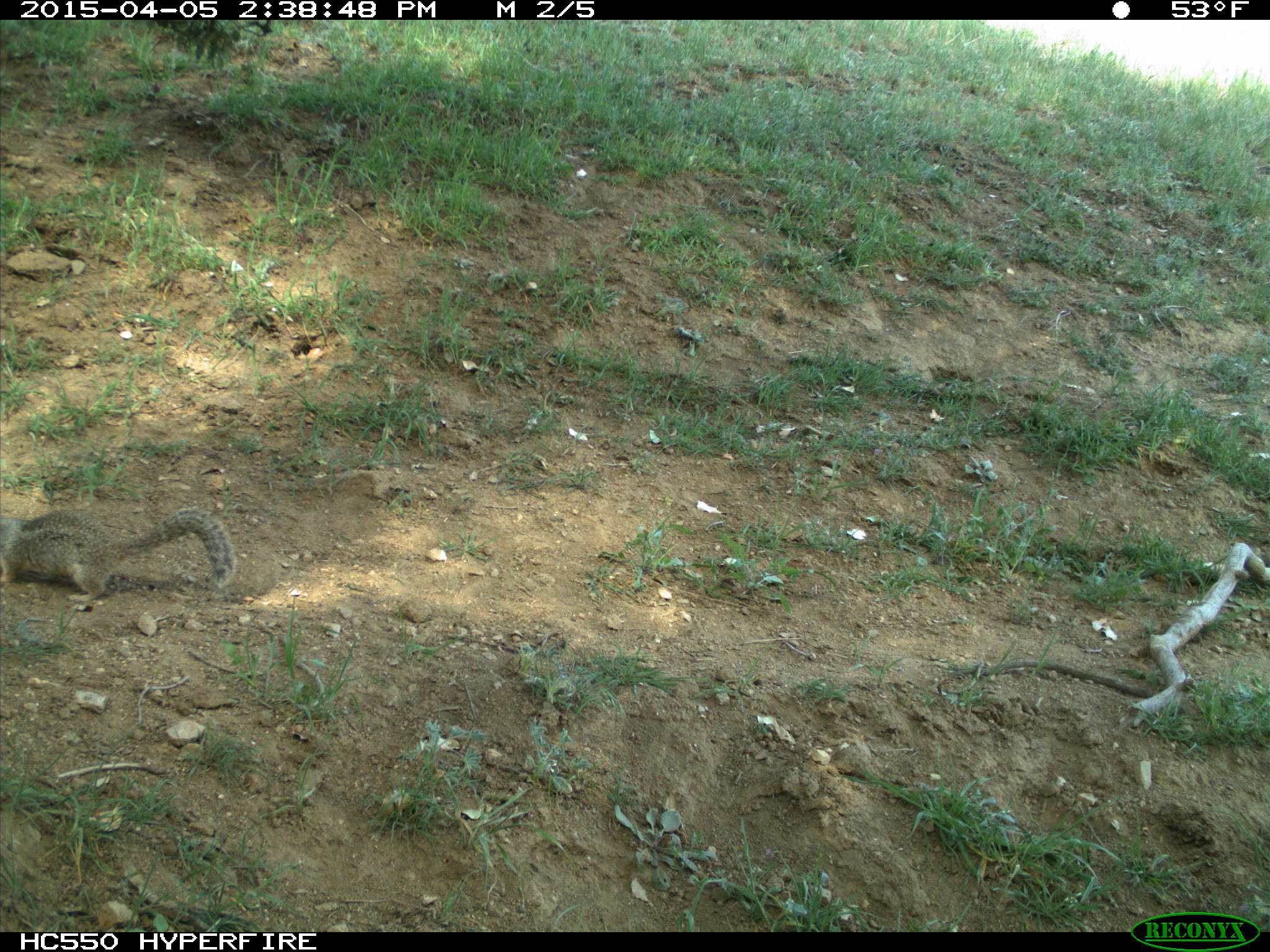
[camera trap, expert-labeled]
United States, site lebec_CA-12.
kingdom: Animalia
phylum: Chordata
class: Mammalia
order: Rodentia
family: Sciuridae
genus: Otospermophilus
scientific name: Otospermophilus beecheyi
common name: california ground squirrel